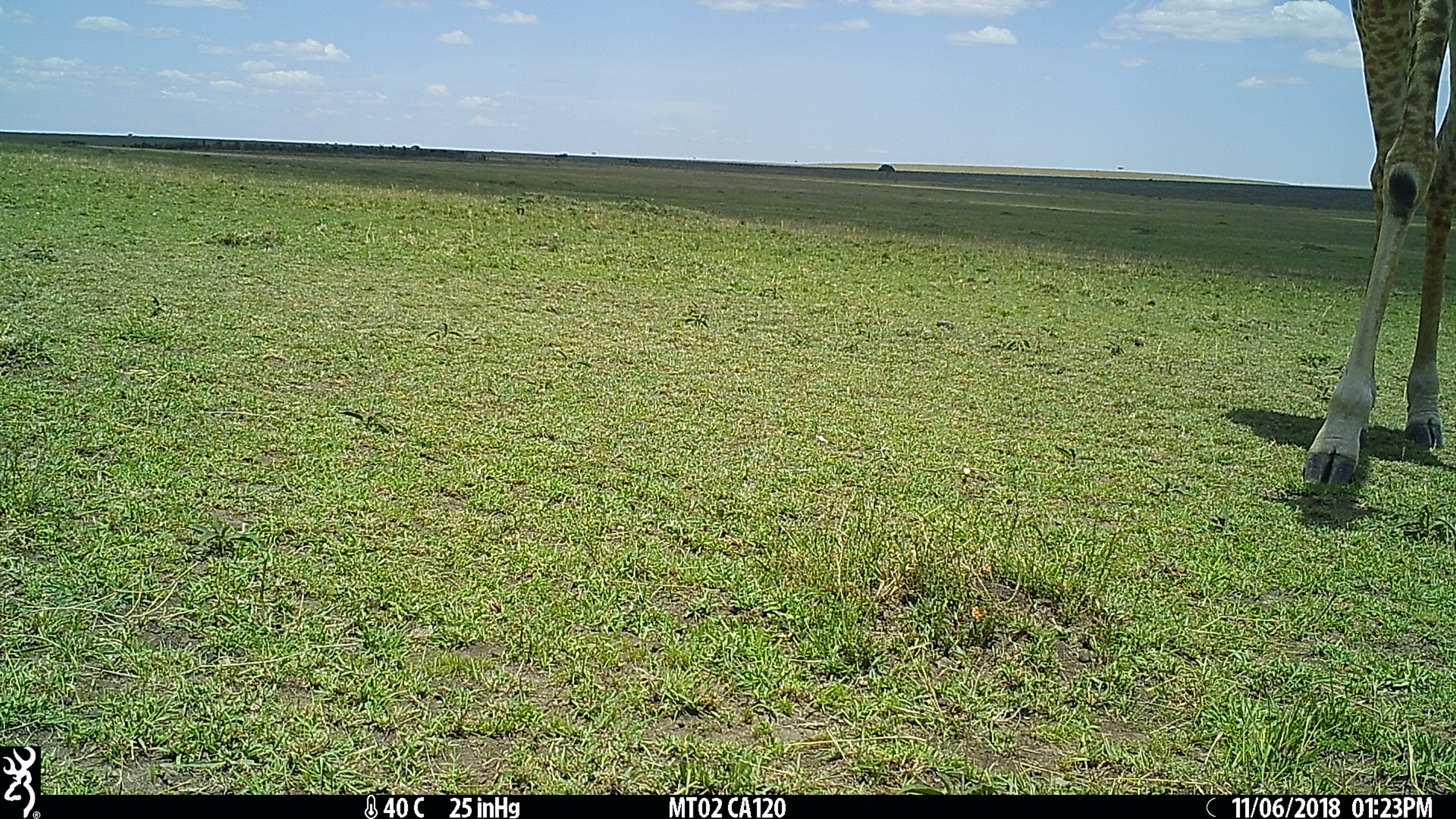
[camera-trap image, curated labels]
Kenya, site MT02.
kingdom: Animalia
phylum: Chordata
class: Mammalia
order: Artiodactyla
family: Giraffidae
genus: Giraffa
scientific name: Giraffa camelopardalis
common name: northern giraffe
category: giraffe